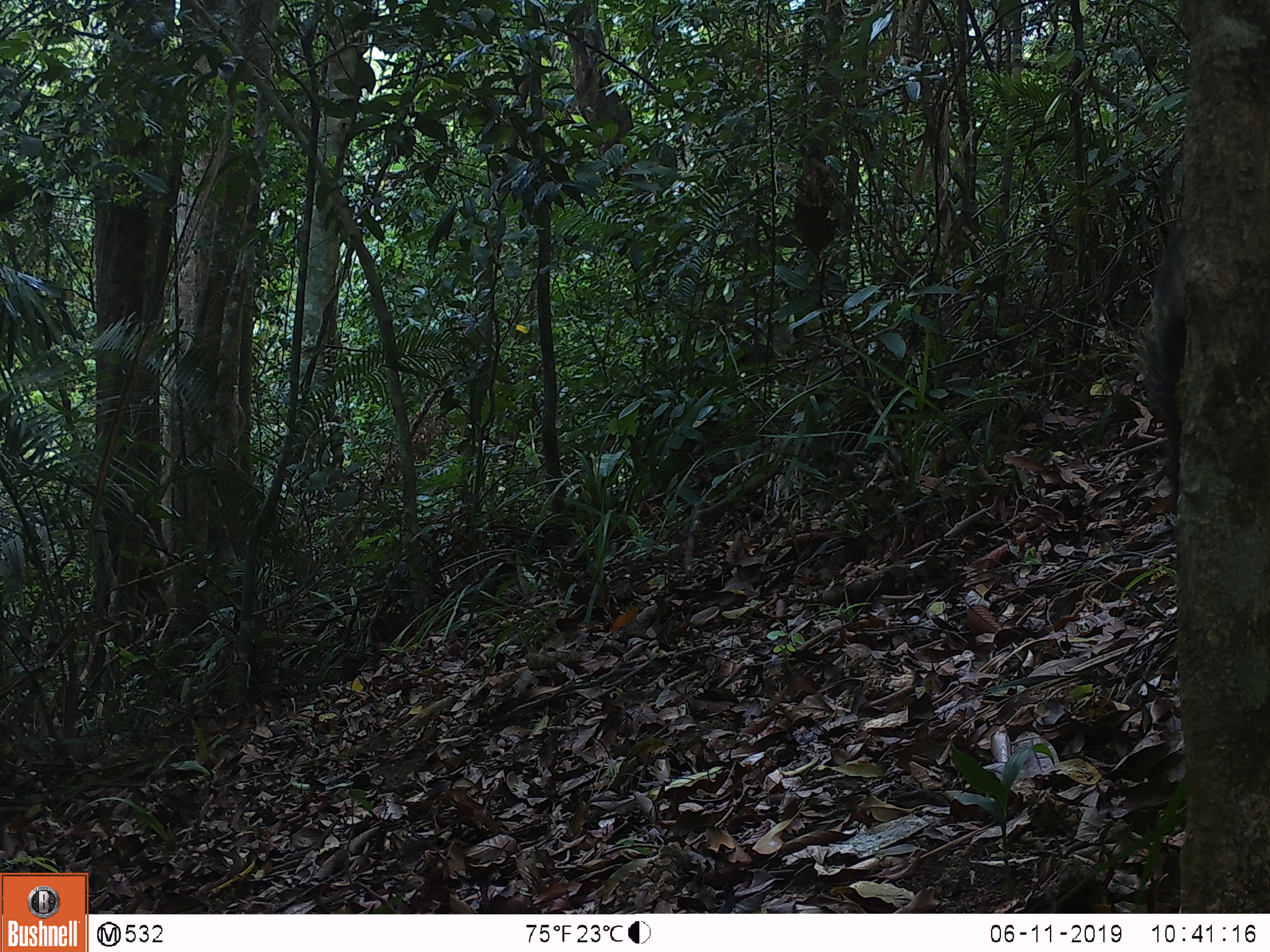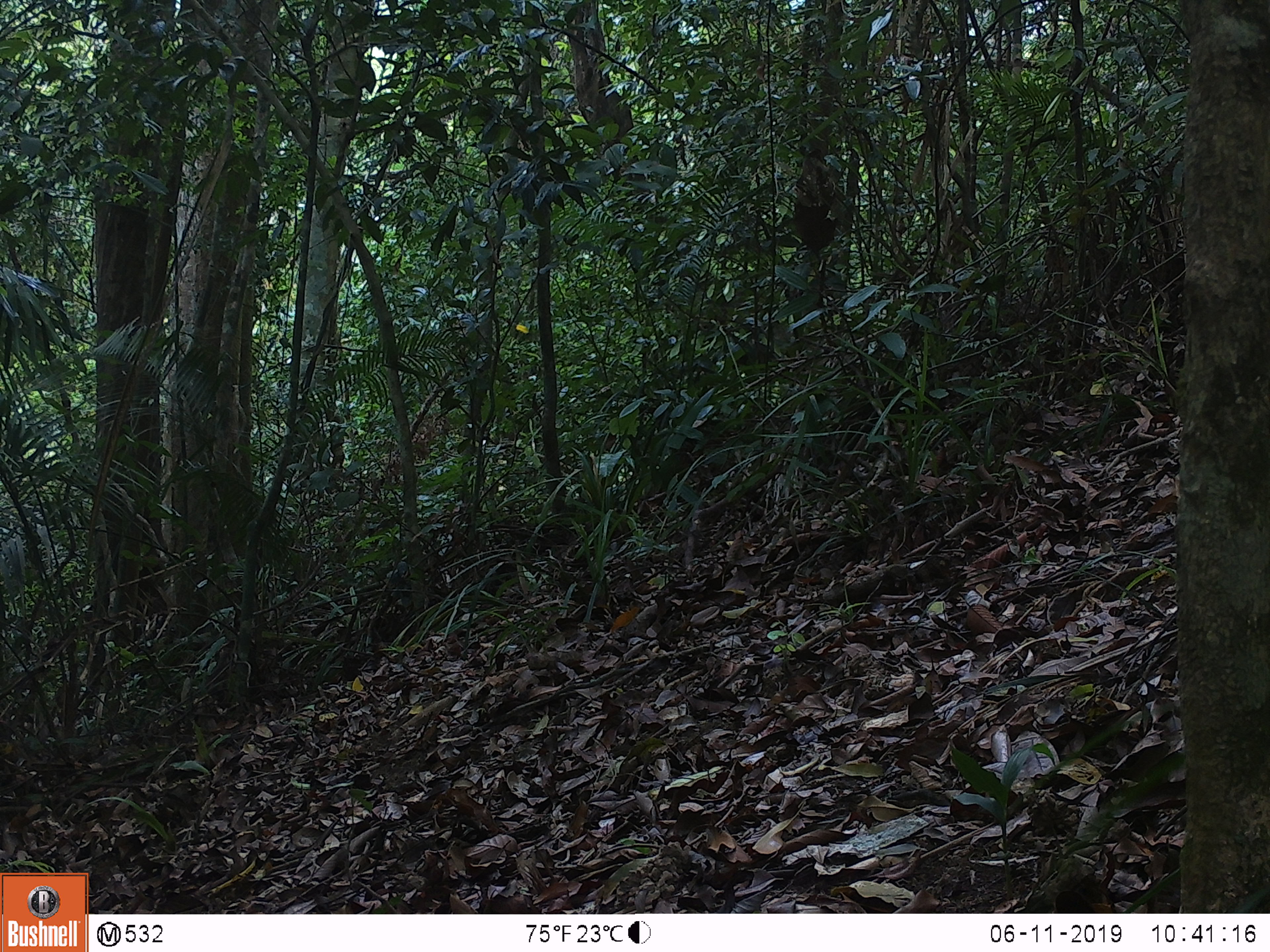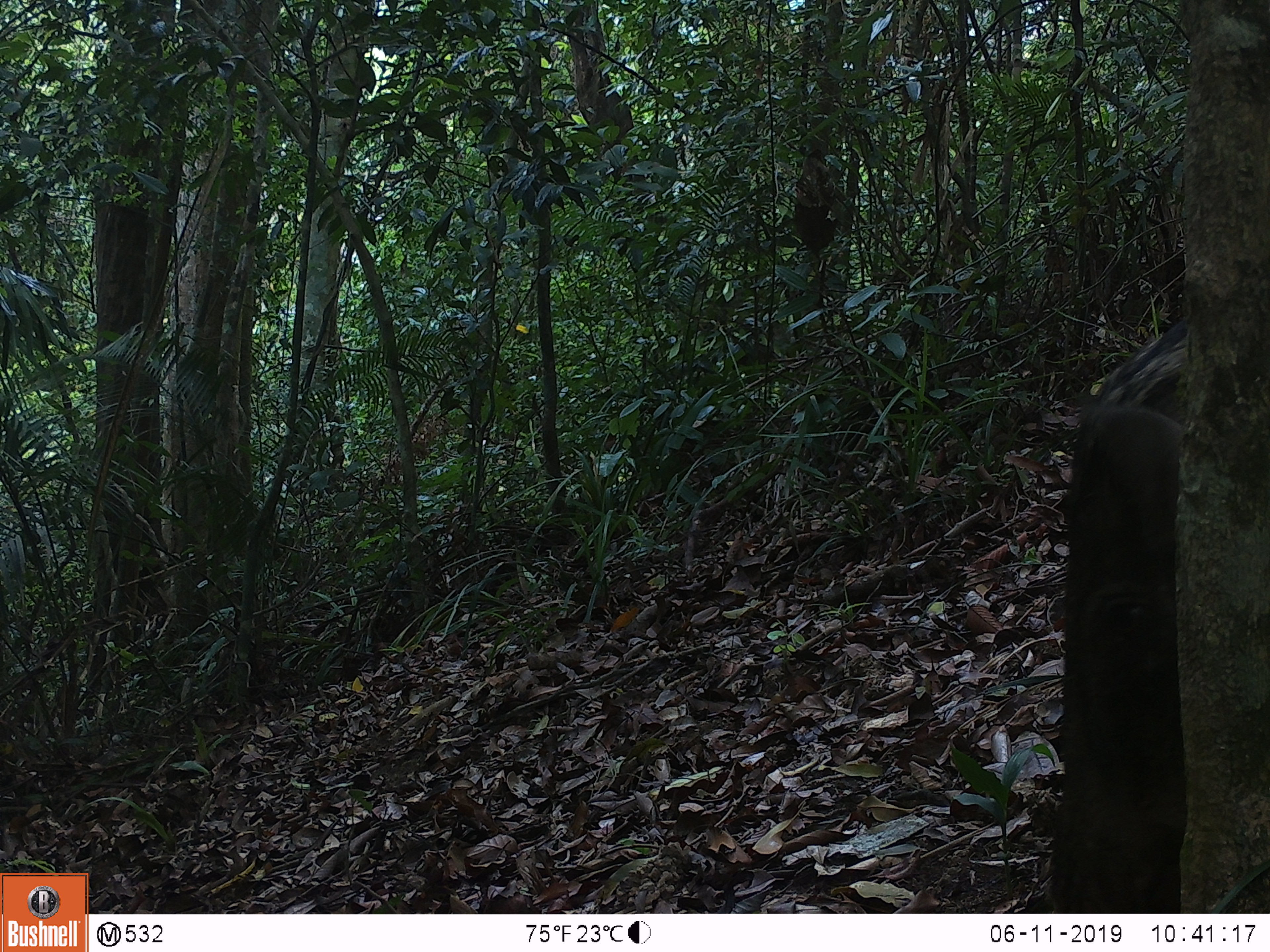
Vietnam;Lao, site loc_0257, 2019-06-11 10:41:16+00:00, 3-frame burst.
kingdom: Animalia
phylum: Chordata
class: Mammalia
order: Artiodactyla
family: Suidae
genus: Sus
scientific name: Sus scrofa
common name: eurasian wild pig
Eurasian wild pig (Sus scrofa). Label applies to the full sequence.